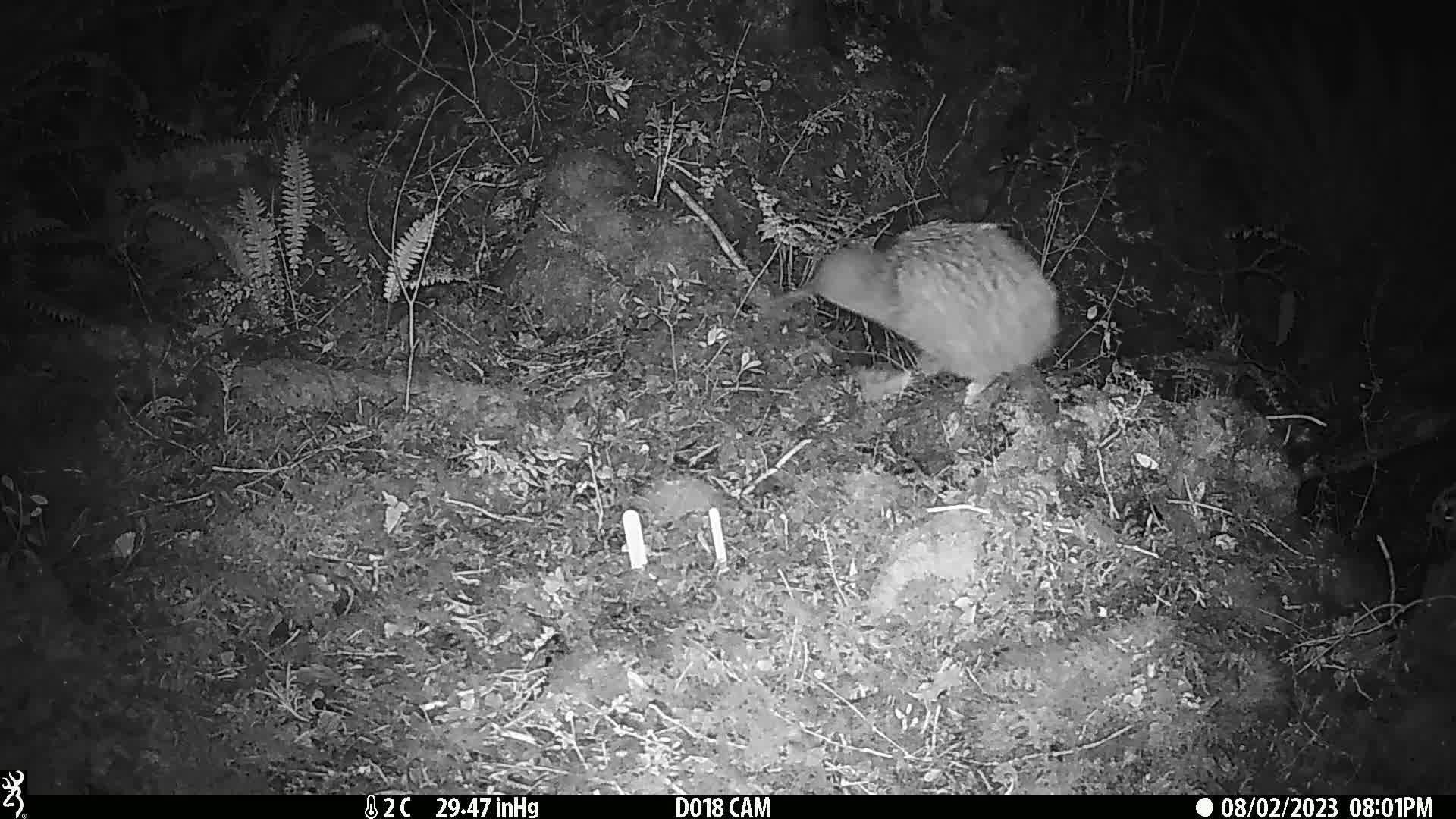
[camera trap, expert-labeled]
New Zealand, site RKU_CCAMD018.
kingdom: Animalia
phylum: Chordata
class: Aves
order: Apterygiformes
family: Apterygidae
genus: Apteryx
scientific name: Apteryx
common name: kiwi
Kiwi (Apteryx).